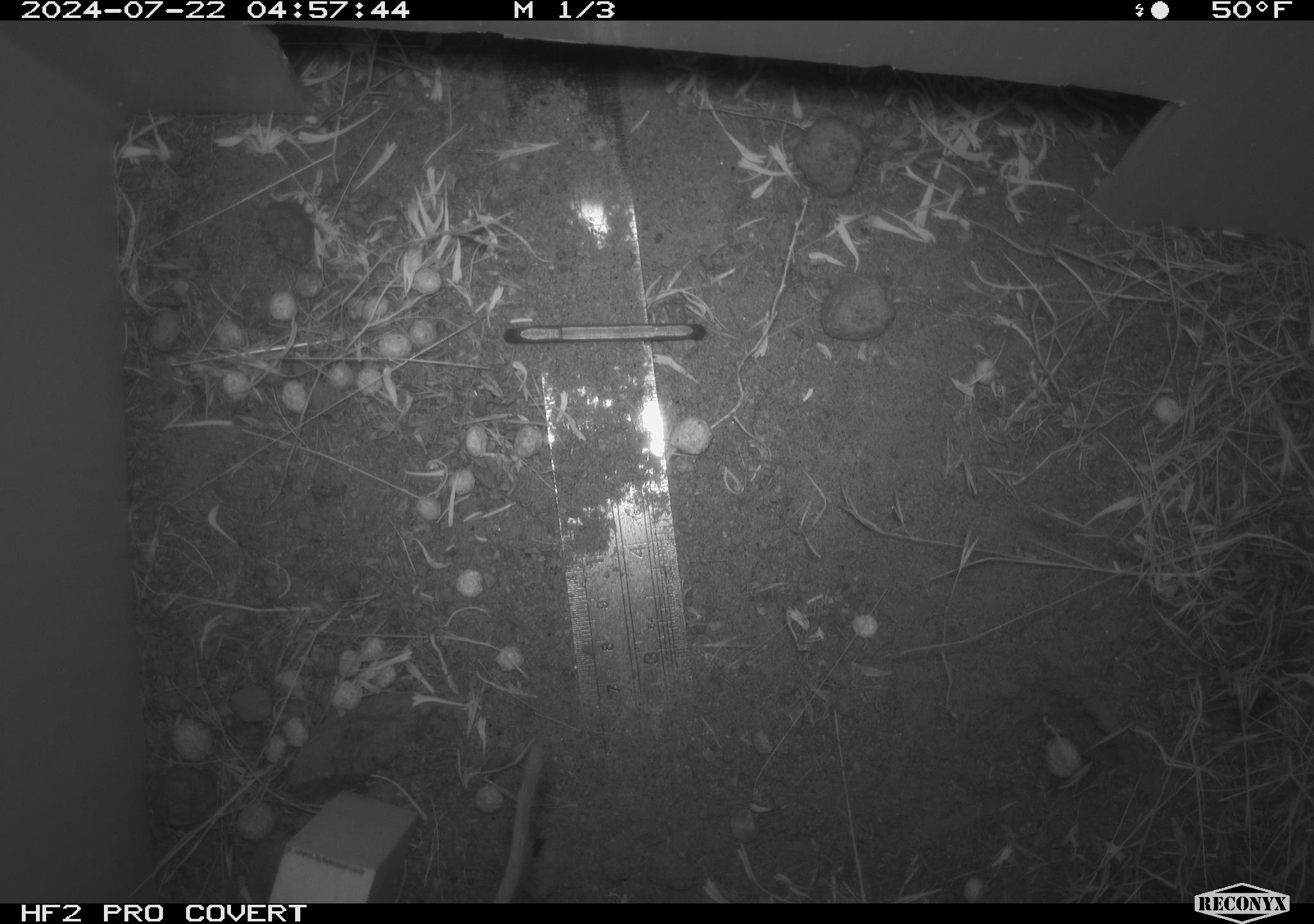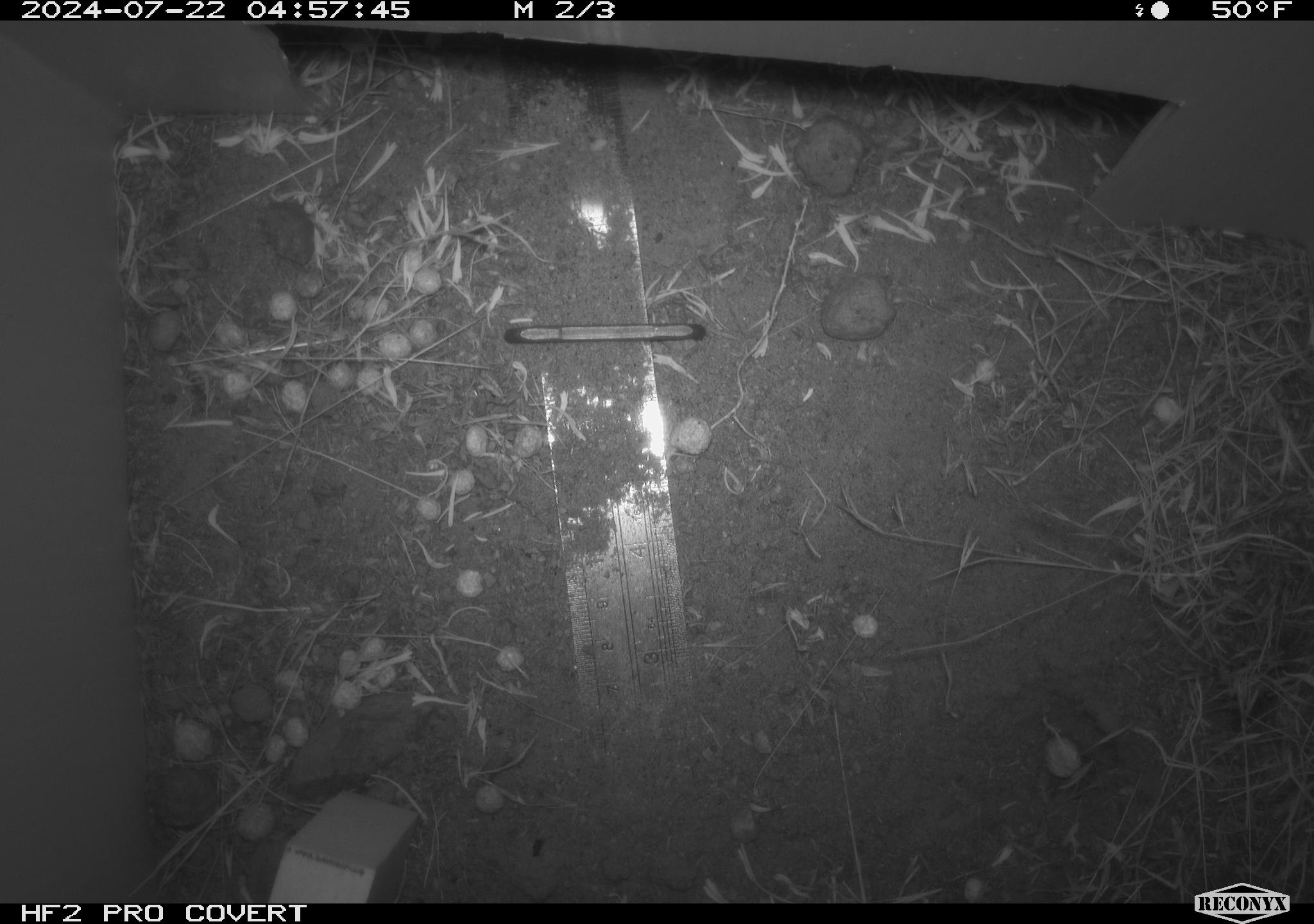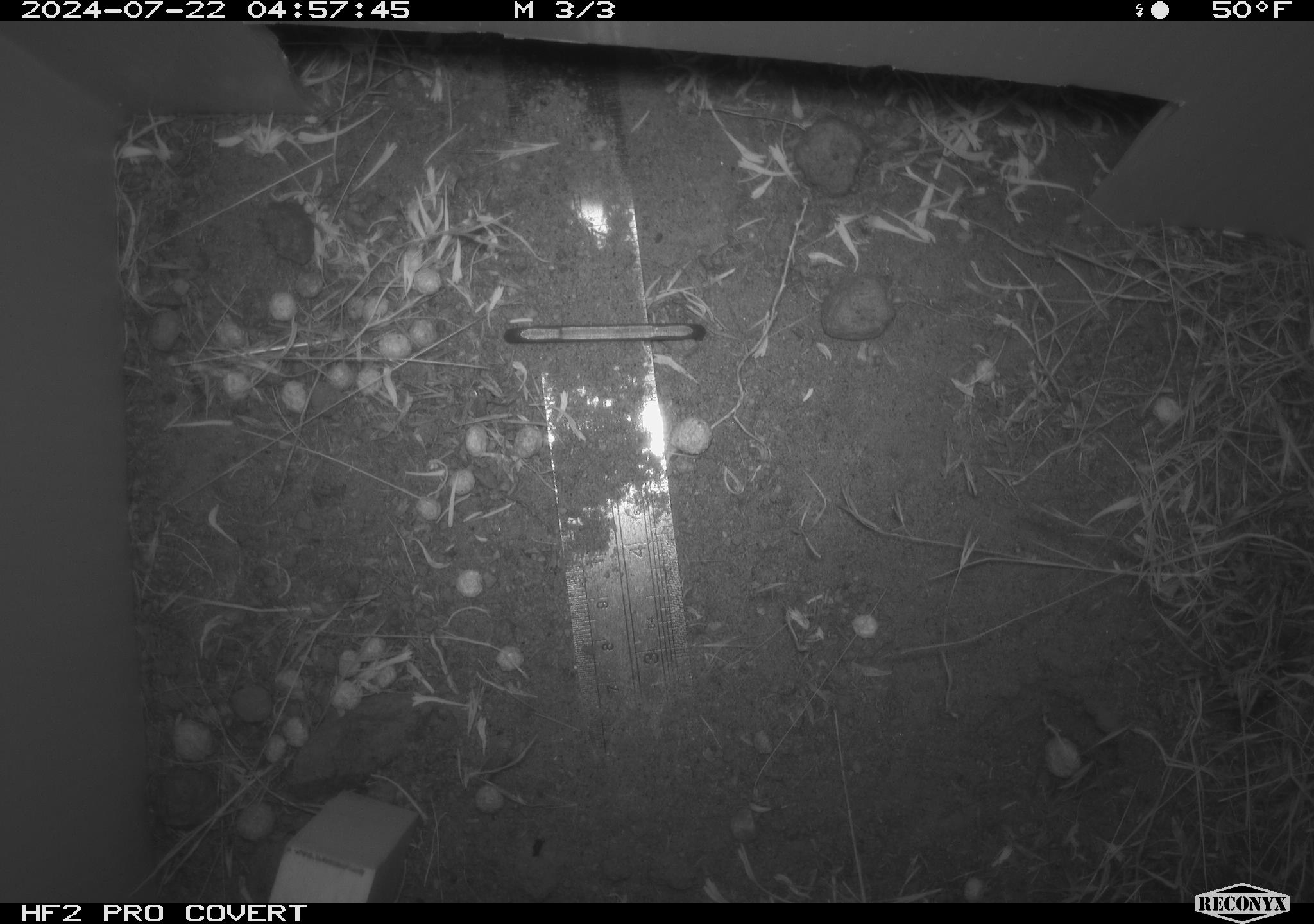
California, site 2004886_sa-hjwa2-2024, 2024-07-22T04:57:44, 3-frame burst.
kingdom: Animalia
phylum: Chordata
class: Mammalia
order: Rodentia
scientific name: Rodentia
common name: rodent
Rodent (Rodentia).